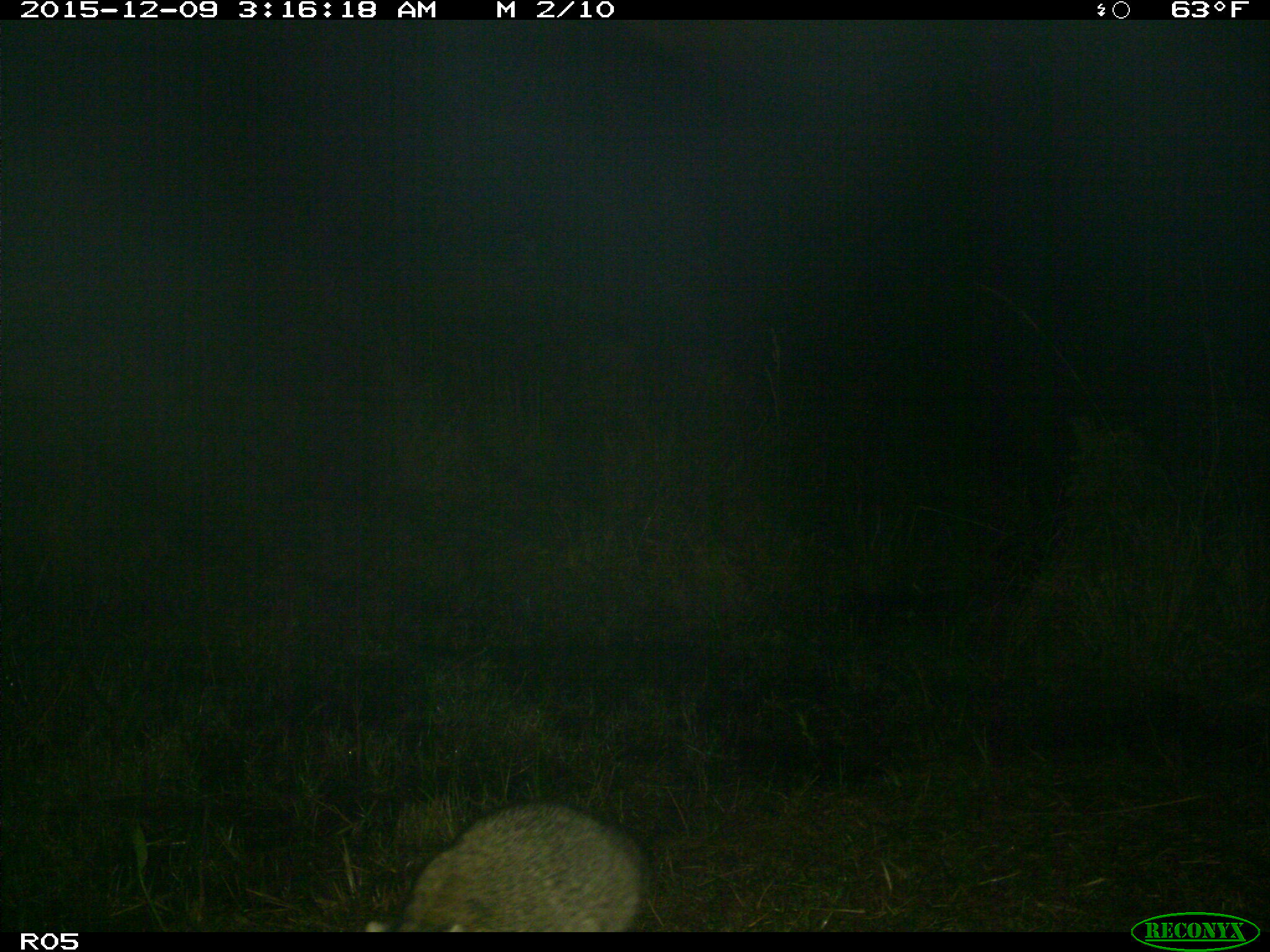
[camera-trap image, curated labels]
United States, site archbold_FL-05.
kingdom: Animalia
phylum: Chordata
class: Mammalia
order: Carnivora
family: Procyonidae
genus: Procyon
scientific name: Procyon lotor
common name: common raccoon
Procyon lotor (common raccoon).